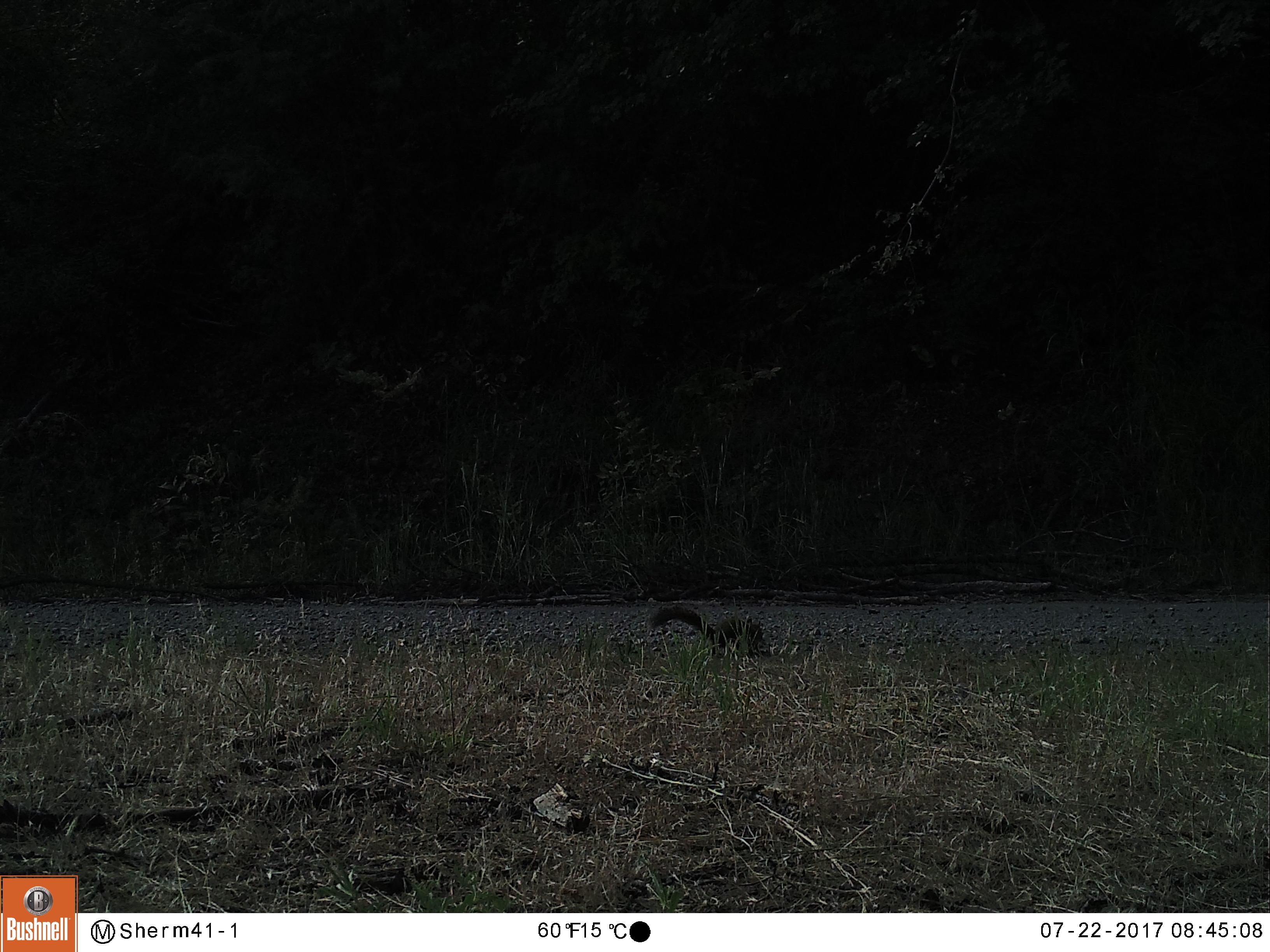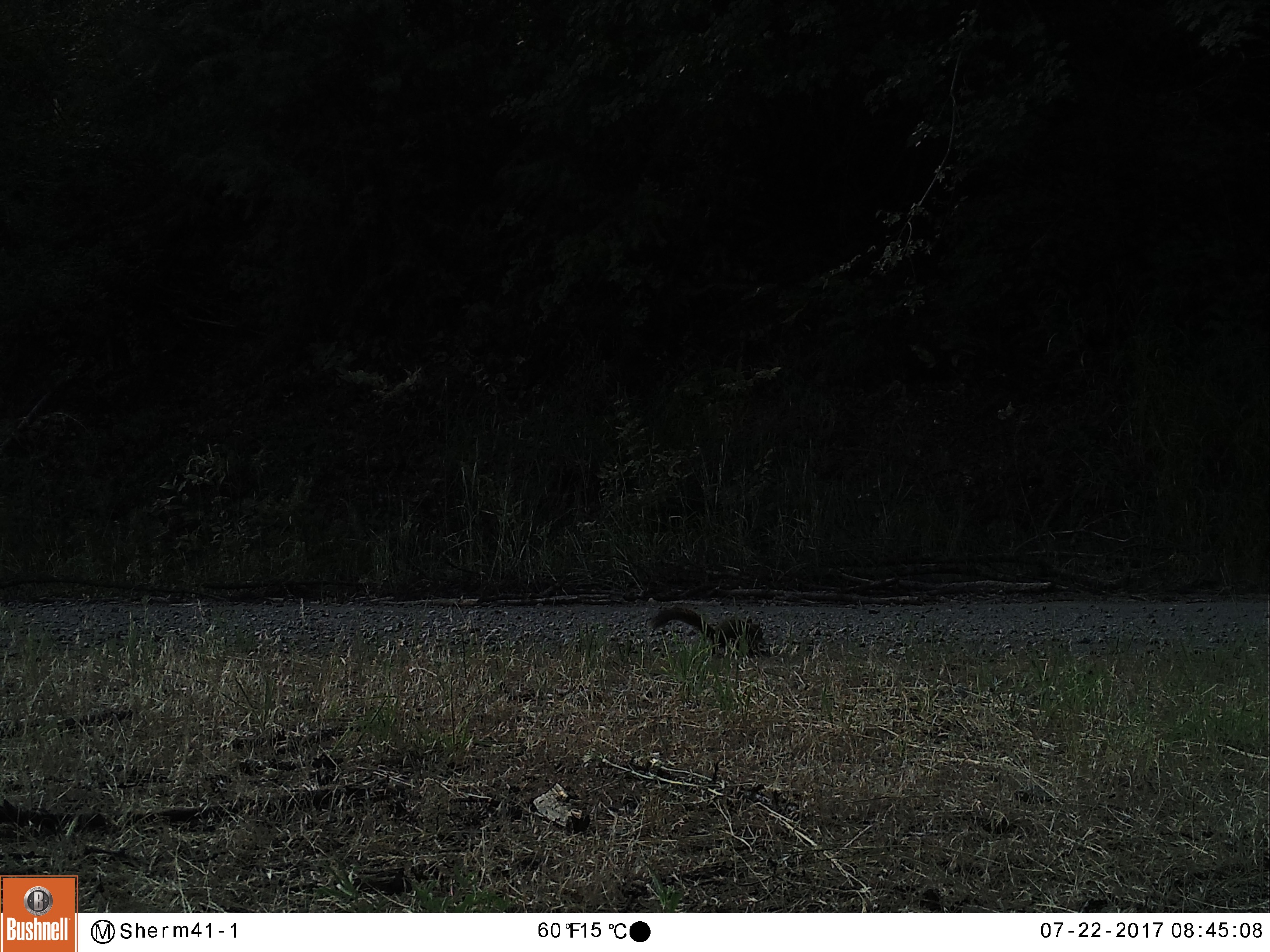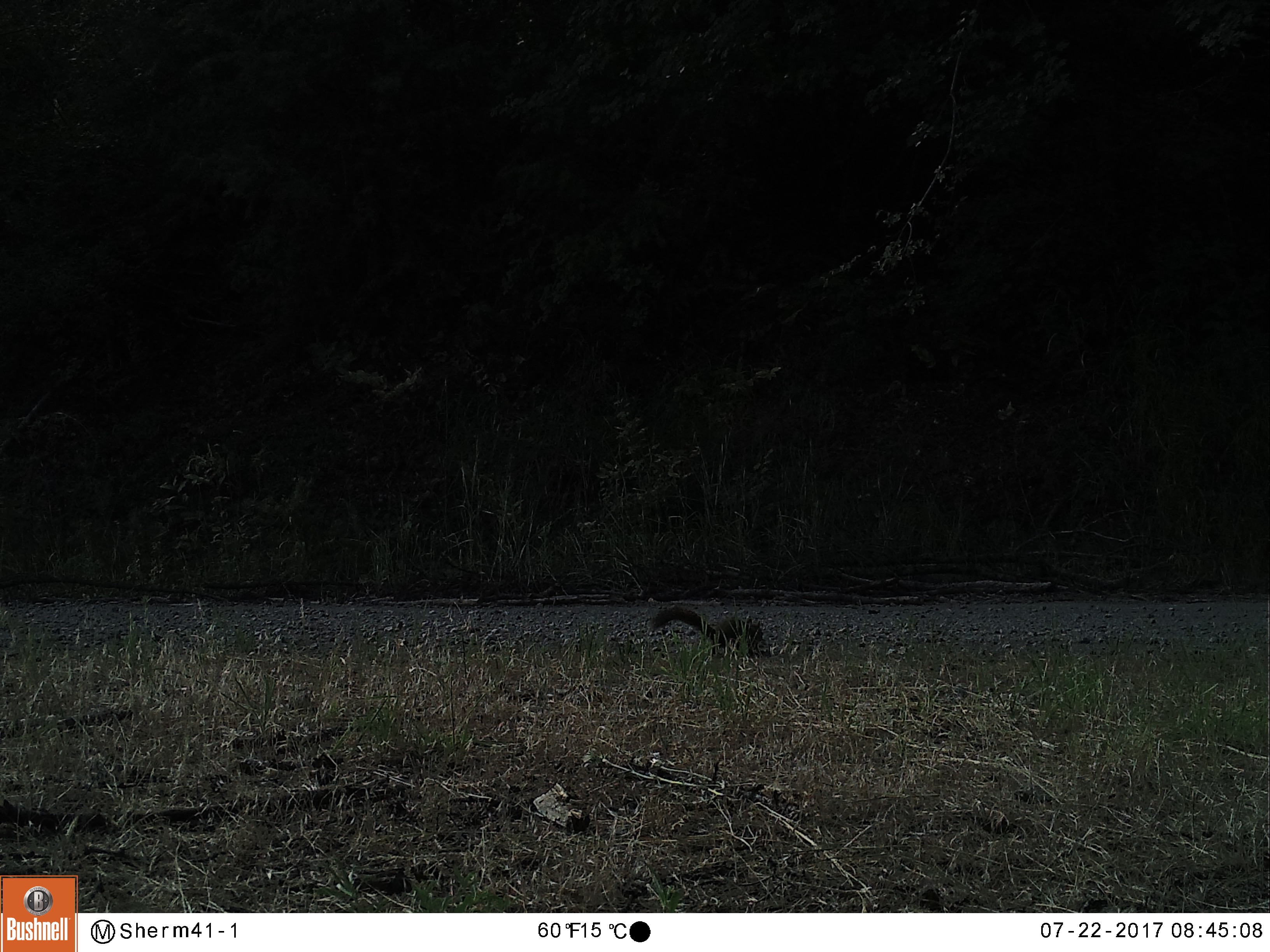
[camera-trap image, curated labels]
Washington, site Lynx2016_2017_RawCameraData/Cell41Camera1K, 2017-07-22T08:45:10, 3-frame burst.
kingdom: Animalia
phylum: Chordata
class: Mammalia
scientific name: Mammalia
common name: small mammal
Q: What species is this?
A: Small mammal (Mammalia).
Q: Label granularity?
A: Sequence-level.